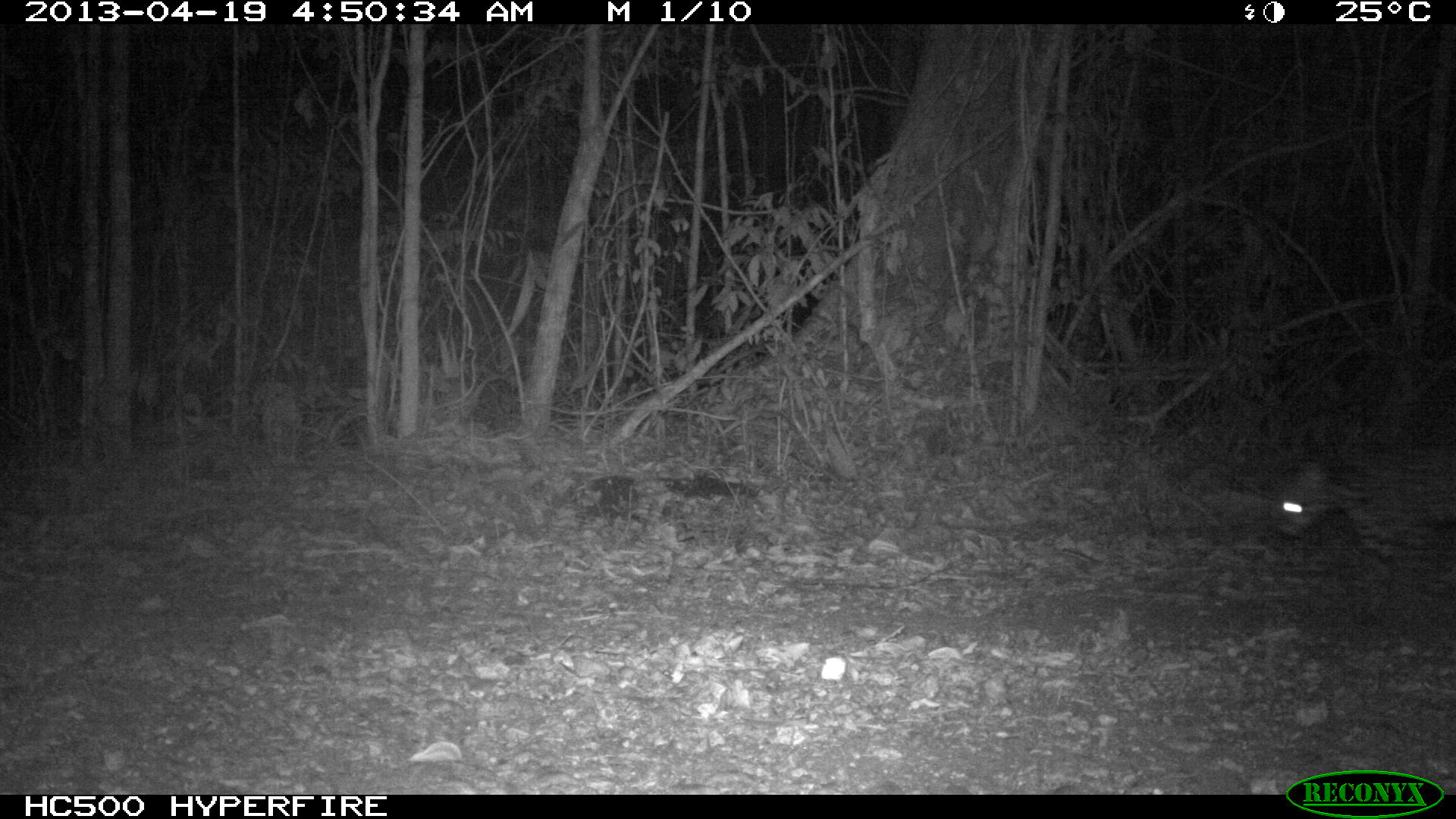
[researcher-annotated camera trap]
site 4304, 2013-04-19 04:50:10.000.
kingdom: Animalia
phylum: Chordata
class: Mammalia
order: Carnivora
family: Felidae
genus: Leopardus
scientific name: Leopardus pardalis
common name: ocelot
Leopardus pardalis (ocelot), count 1.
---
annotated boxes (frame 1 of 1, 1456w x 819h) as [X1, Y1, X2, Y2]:
leopardus pardalis: [1262, 437, 1456, 630]